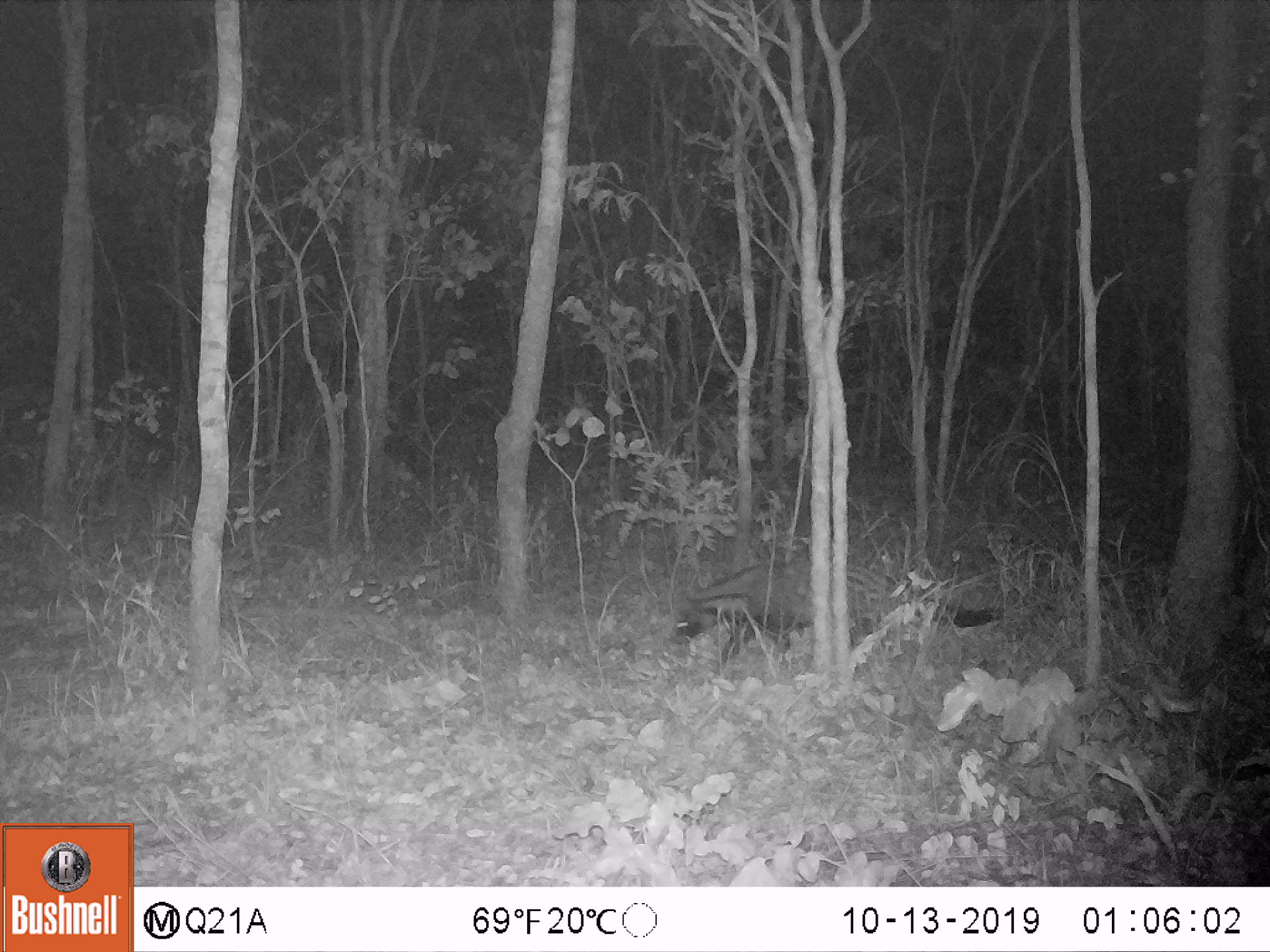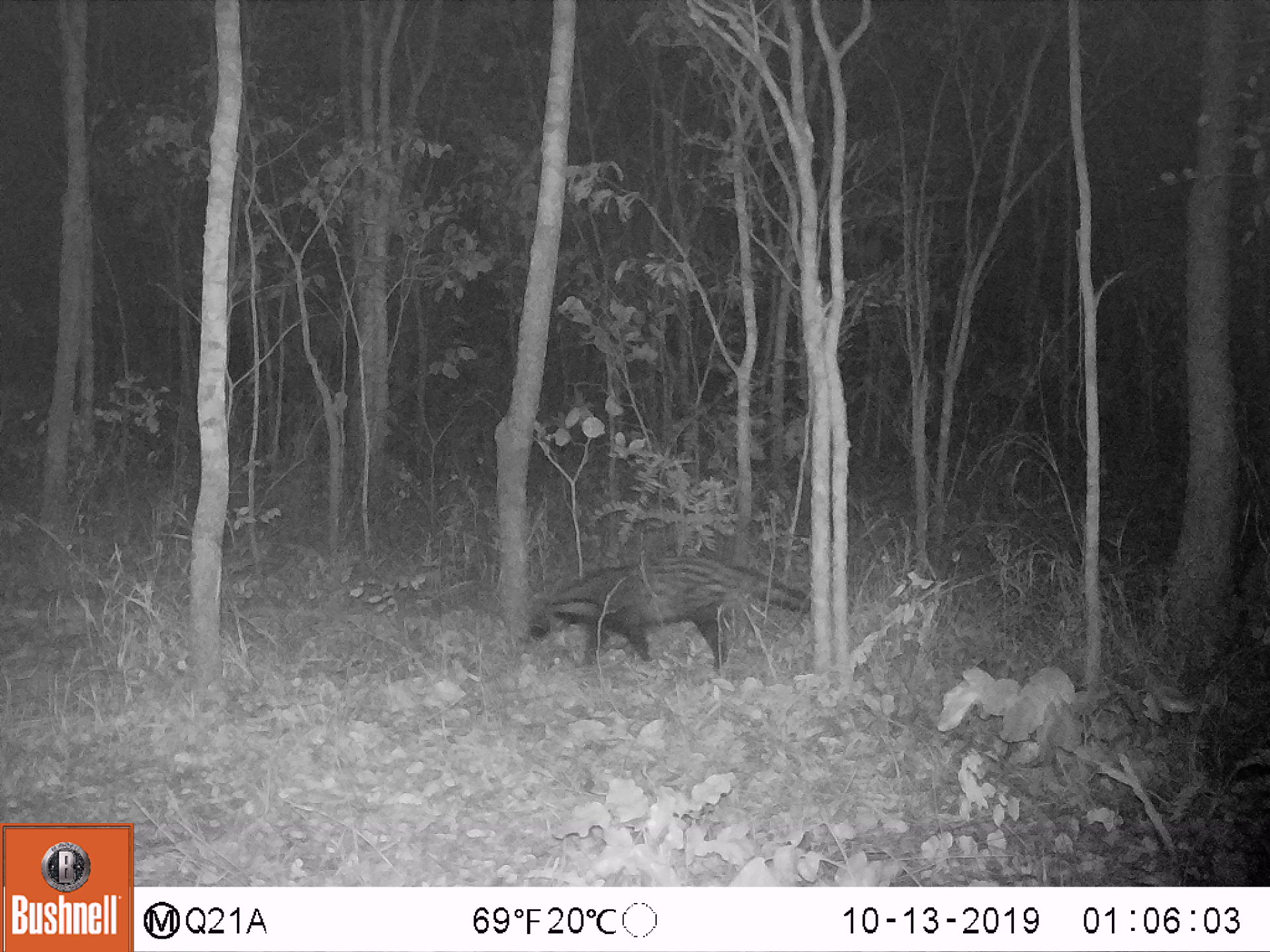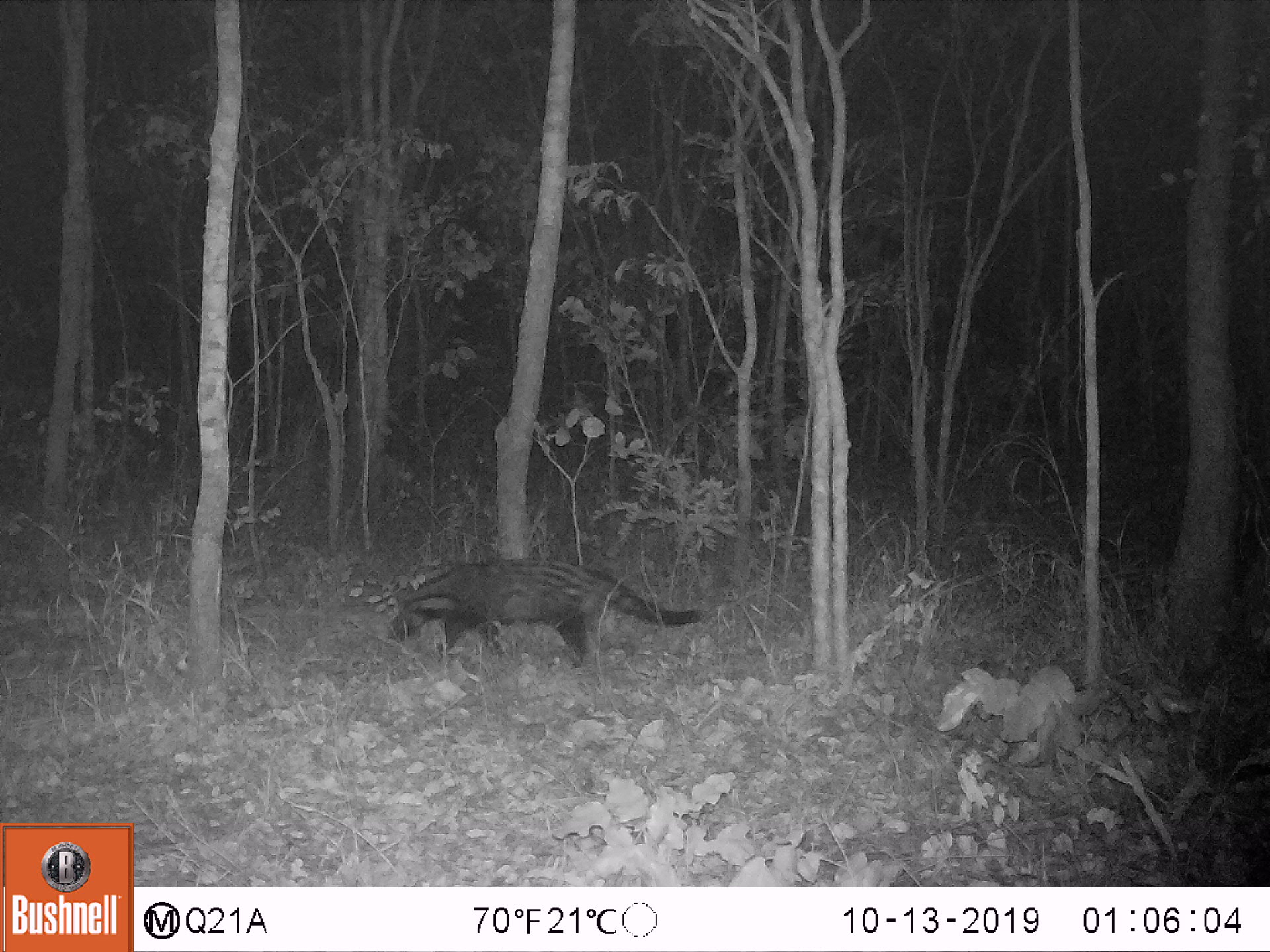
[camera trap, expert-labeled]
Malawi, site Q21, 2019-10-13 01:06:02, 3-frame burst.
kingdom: Animalia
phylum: Chordata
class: Mammalia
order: Carnivora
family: Viverridae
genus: Civettictis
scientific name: Civettictis civetta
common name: african civet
African civet (Civettictis civetta), count 1.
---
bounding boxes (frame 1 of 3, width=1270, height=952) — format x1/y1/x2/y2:
african civet: 663/549/1003/651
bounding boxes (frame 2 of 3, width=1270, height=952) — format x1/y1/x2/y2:
african civet: 514/555/823/653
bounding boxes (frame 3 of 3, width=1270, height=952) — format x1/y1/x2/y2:
african civet: 368/550/710/656